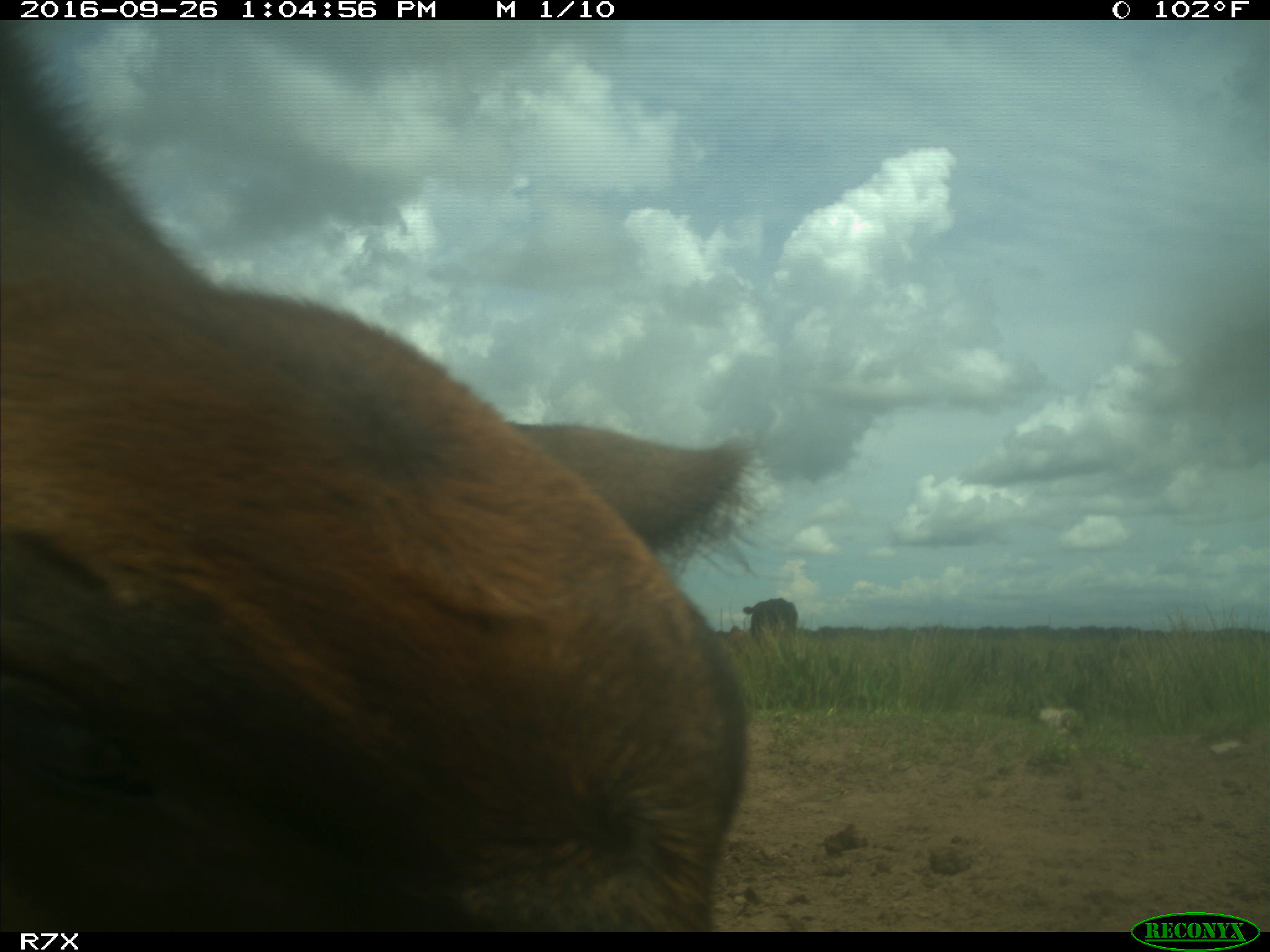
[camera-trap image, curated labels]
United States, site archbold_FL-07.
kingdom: Animalia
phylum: Chordata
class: Mammalia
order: Artiodactyla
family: Bovidae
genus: Bos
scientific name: Bos taurus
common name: domestic cow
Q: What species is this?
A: Bos taurus (domestic cow).